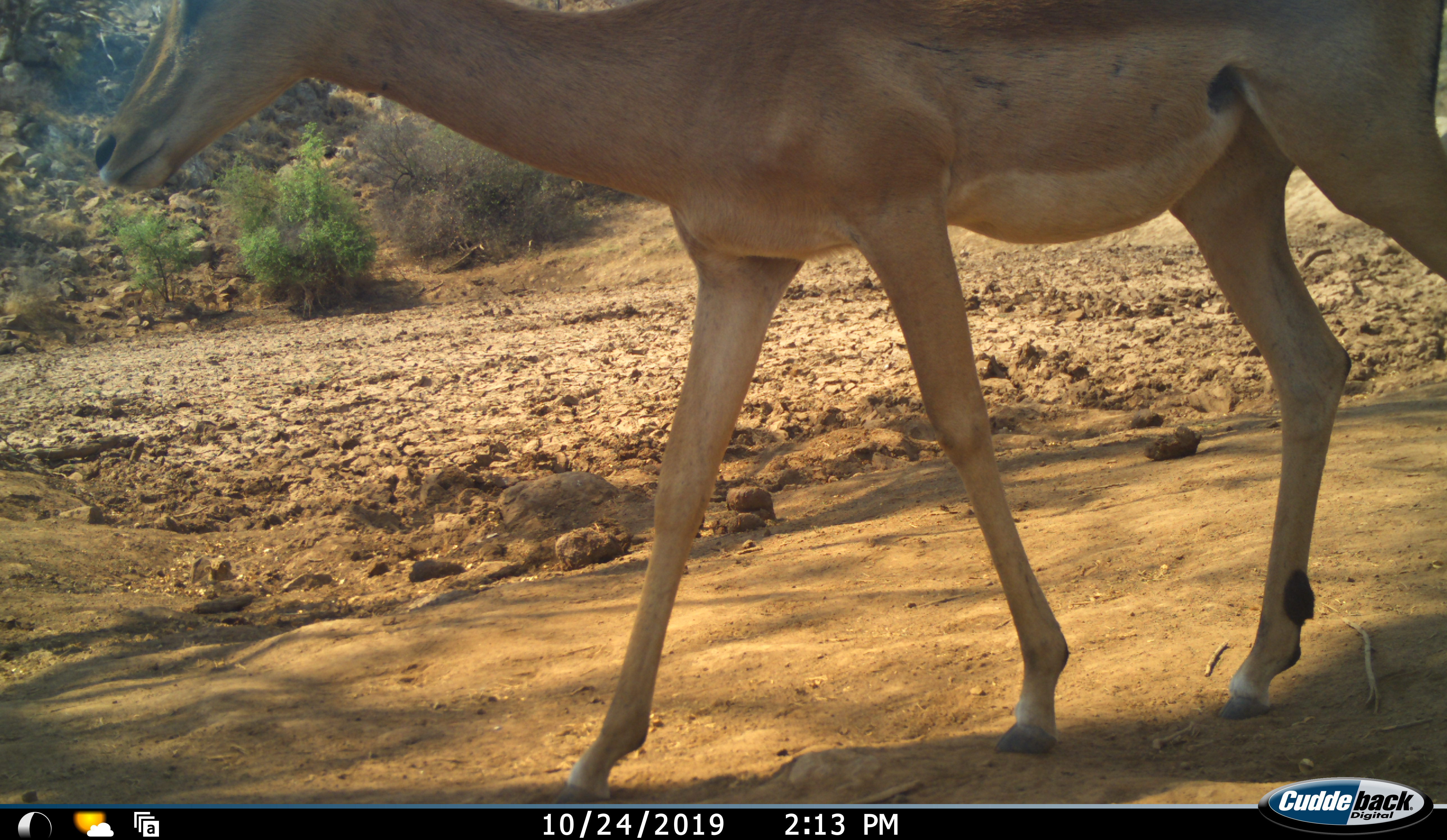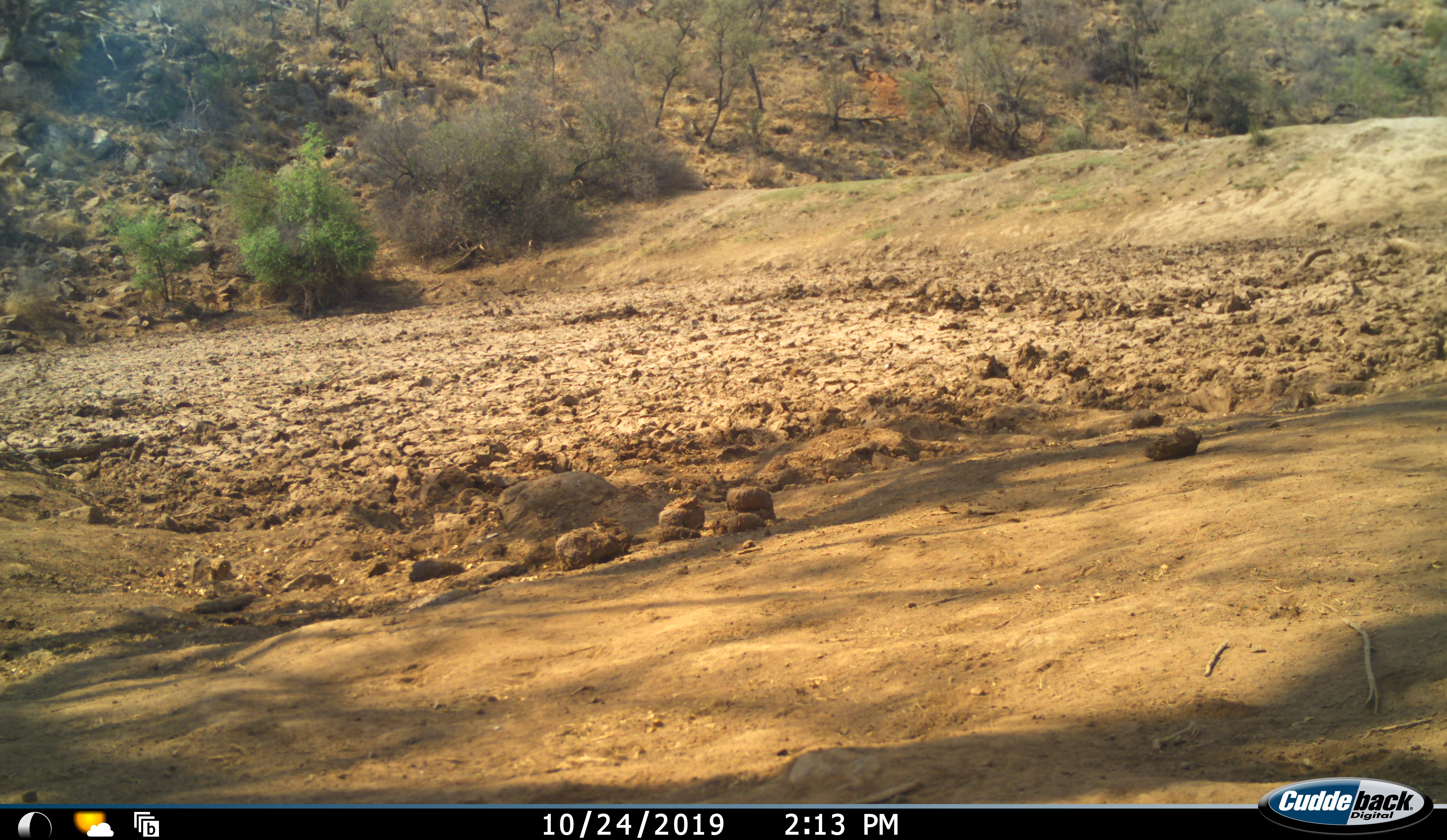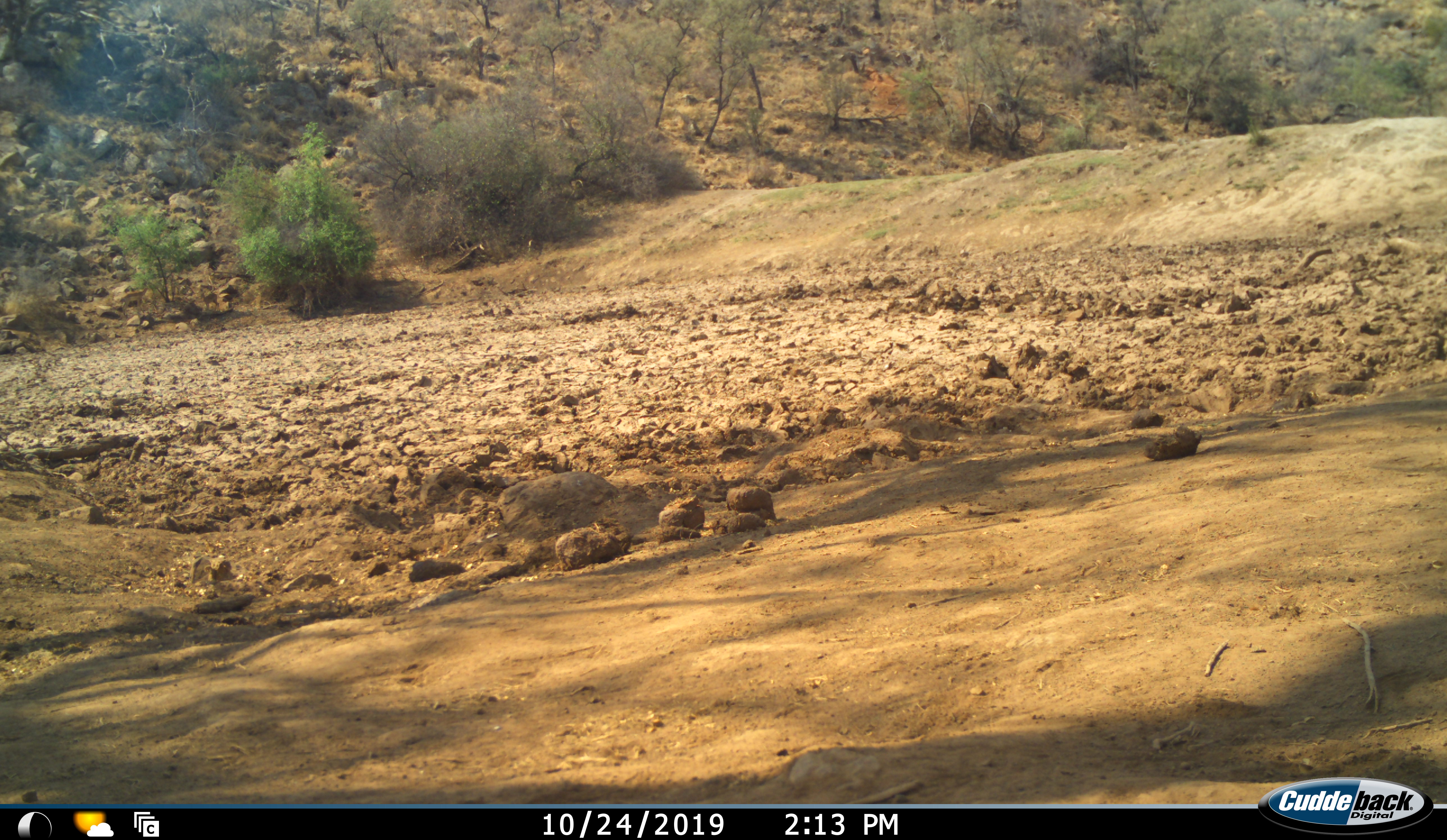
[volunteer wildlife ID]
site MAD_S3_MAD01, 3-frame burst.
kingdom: Animalia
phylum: Chordata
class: Mammalia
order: Artiodactyla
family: Bovidae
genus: Aepyceros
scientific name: Aepyceros melampus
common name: impala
Impala (Aepyceros melampus), count 1. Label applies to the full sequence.